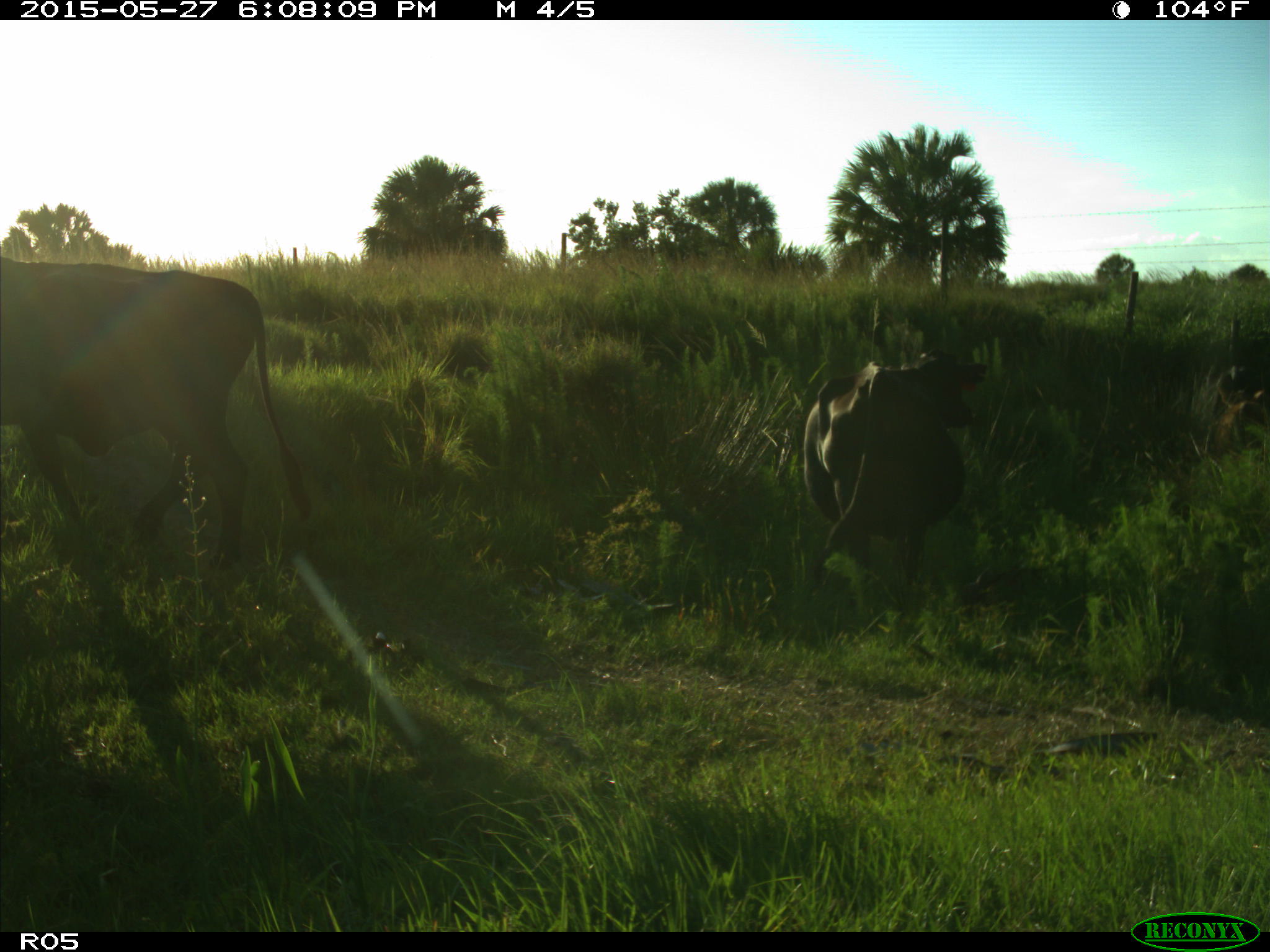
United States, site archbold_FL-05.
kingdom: Animalia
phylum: Chordata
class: Mammalia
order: Artiodactyla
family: Bovidae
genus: Bos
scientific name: Bos taurus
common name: domestic cow